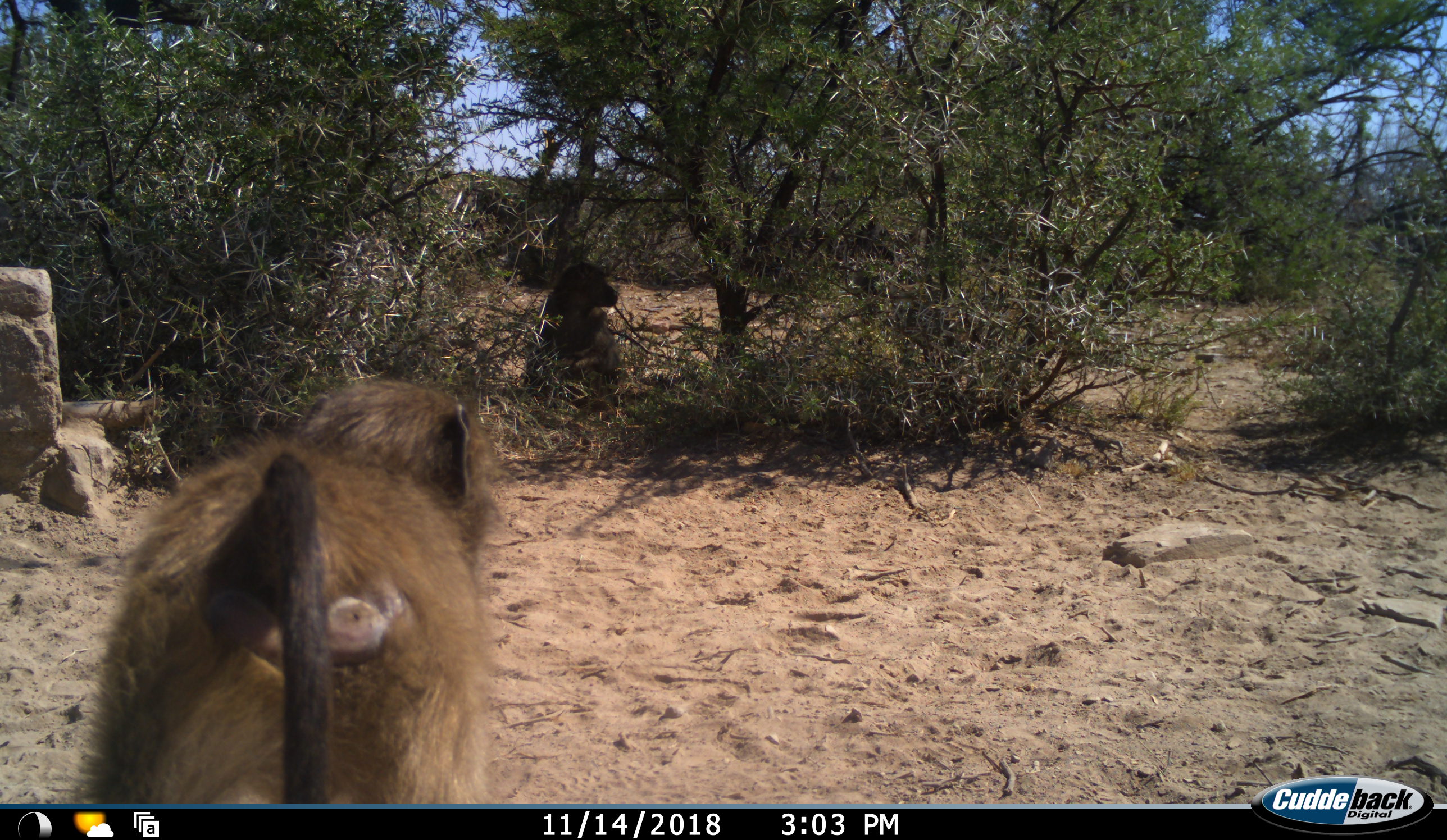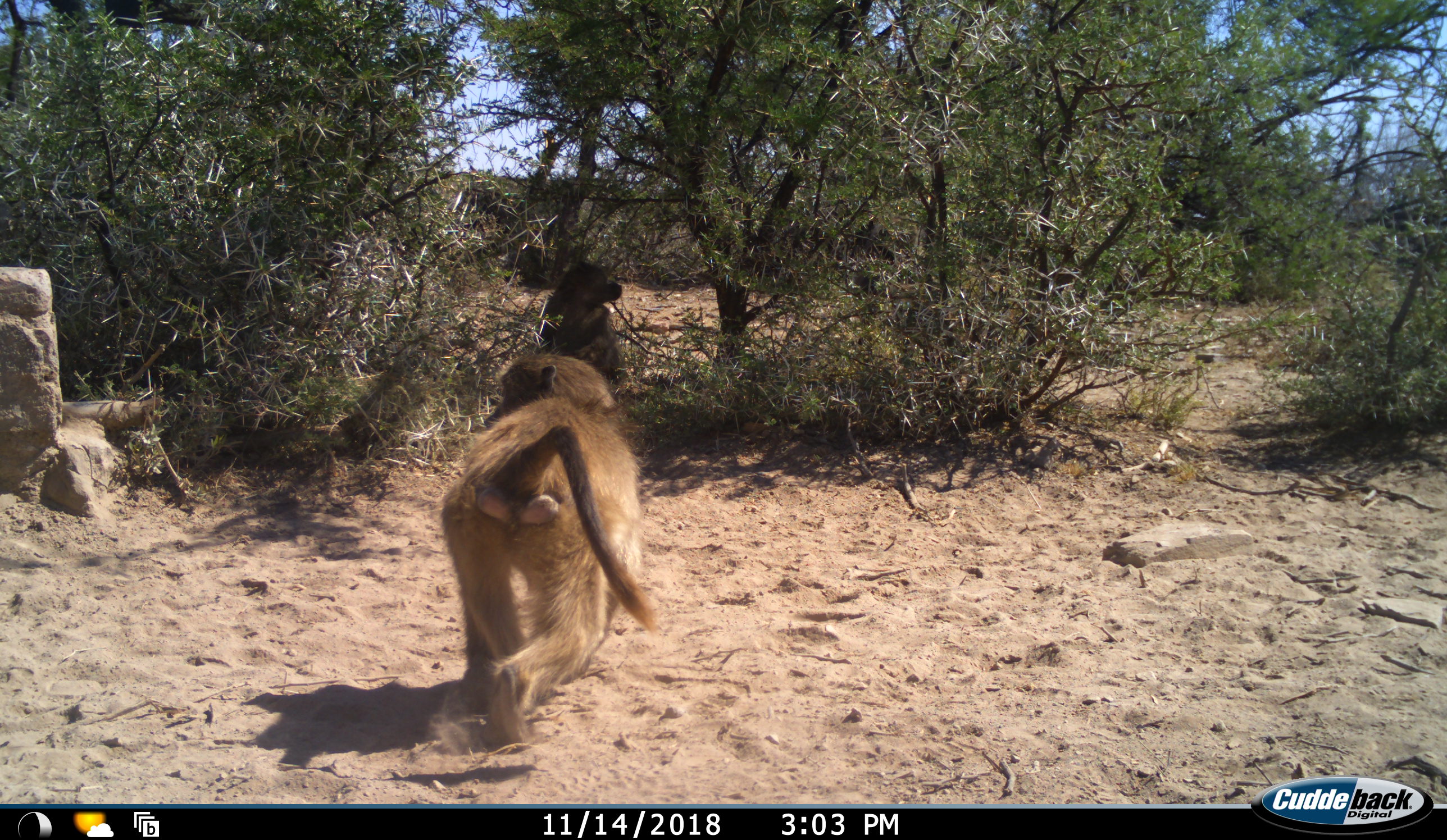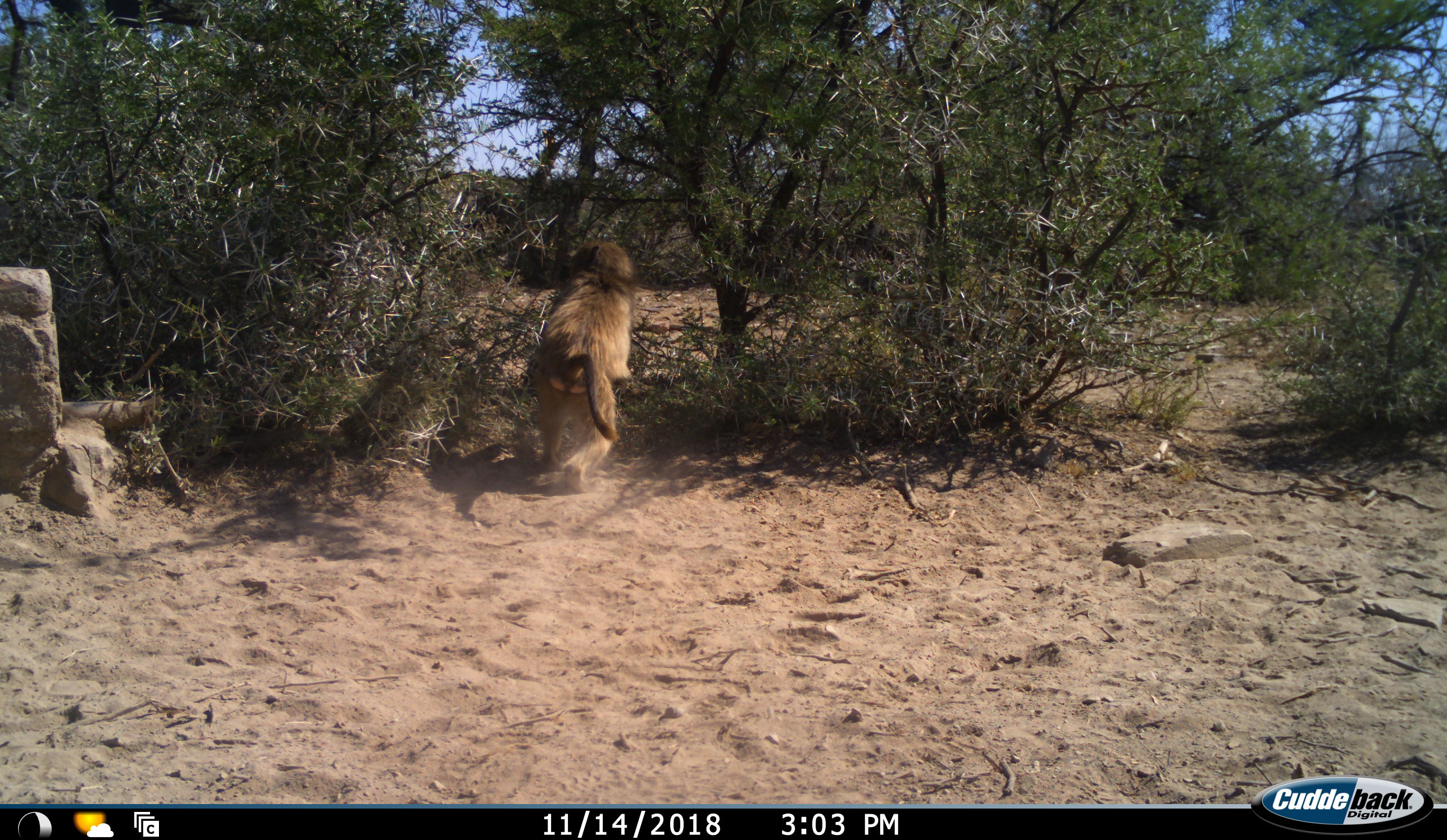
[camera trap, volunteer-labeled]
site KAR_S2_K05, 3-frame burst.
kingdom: Animalia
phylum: Chordata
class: Mammalia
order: Primates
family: Cercopithecidae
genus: Papio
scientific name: Papio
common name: baboon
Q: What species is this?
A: Baboon (Papio).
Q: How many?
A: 2.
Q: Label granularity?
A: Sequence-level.